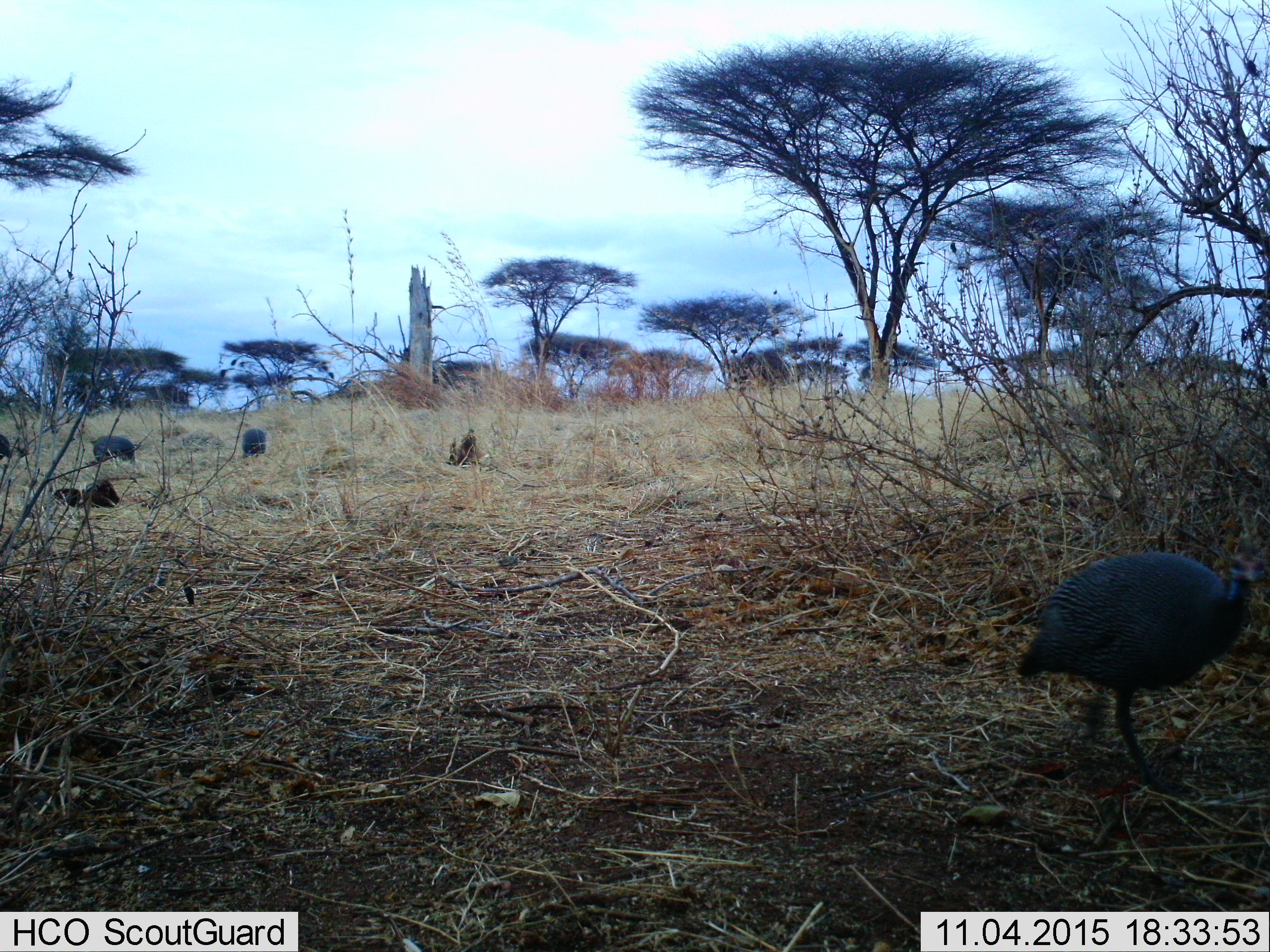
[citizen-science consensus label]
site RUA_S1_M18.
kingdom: Animalia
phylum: Chordata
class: Aves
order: Galliformes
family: Numididae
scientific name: Numididae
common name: guineafowl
Guineafowl (Numididae), count 3. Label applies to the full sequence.